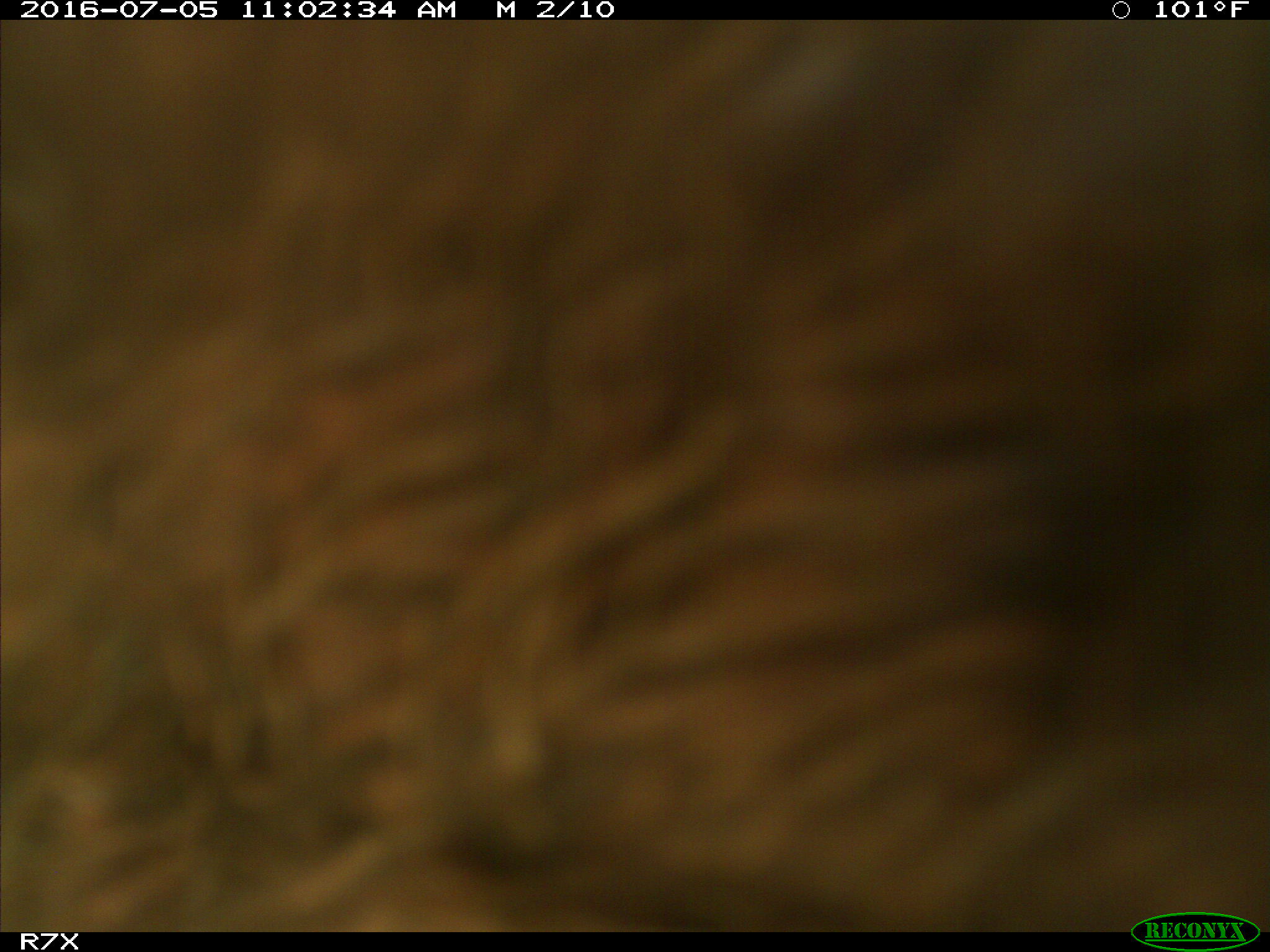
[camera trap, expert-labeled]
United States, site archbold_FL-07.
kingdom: Animalia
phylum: Chordata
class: Mammalia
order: Artiodactyla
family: Bovidae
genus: Bos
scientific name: Bos taurus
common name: domestic cow